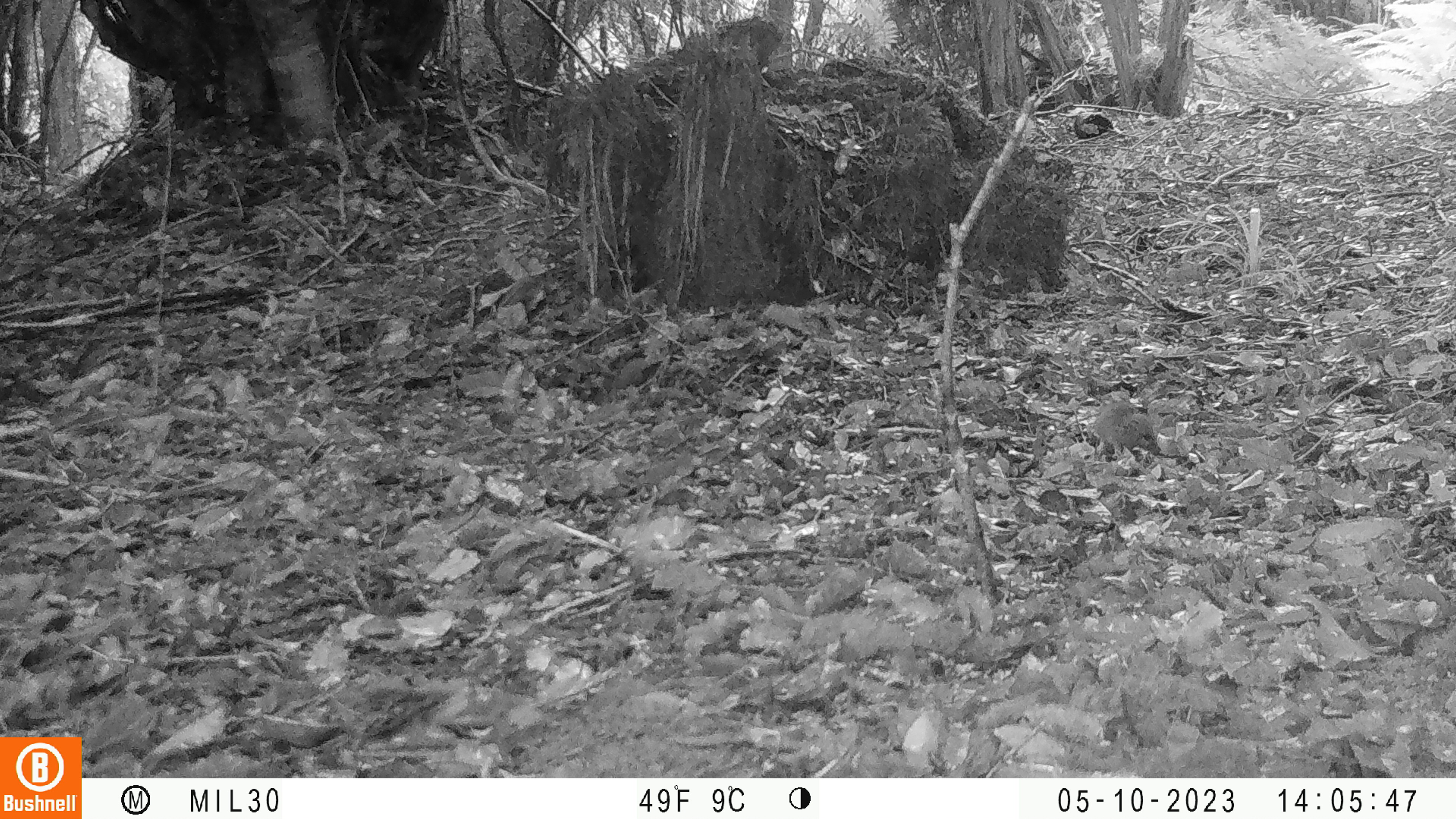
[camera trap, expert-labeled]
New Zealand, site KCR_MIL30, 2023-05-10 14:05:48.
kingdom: Animalia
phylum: Chordata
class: Mammalia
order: Rodentia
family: Muridae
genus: Rattus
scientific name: Rattus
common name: rat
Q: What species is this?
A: Rat (Rattus).